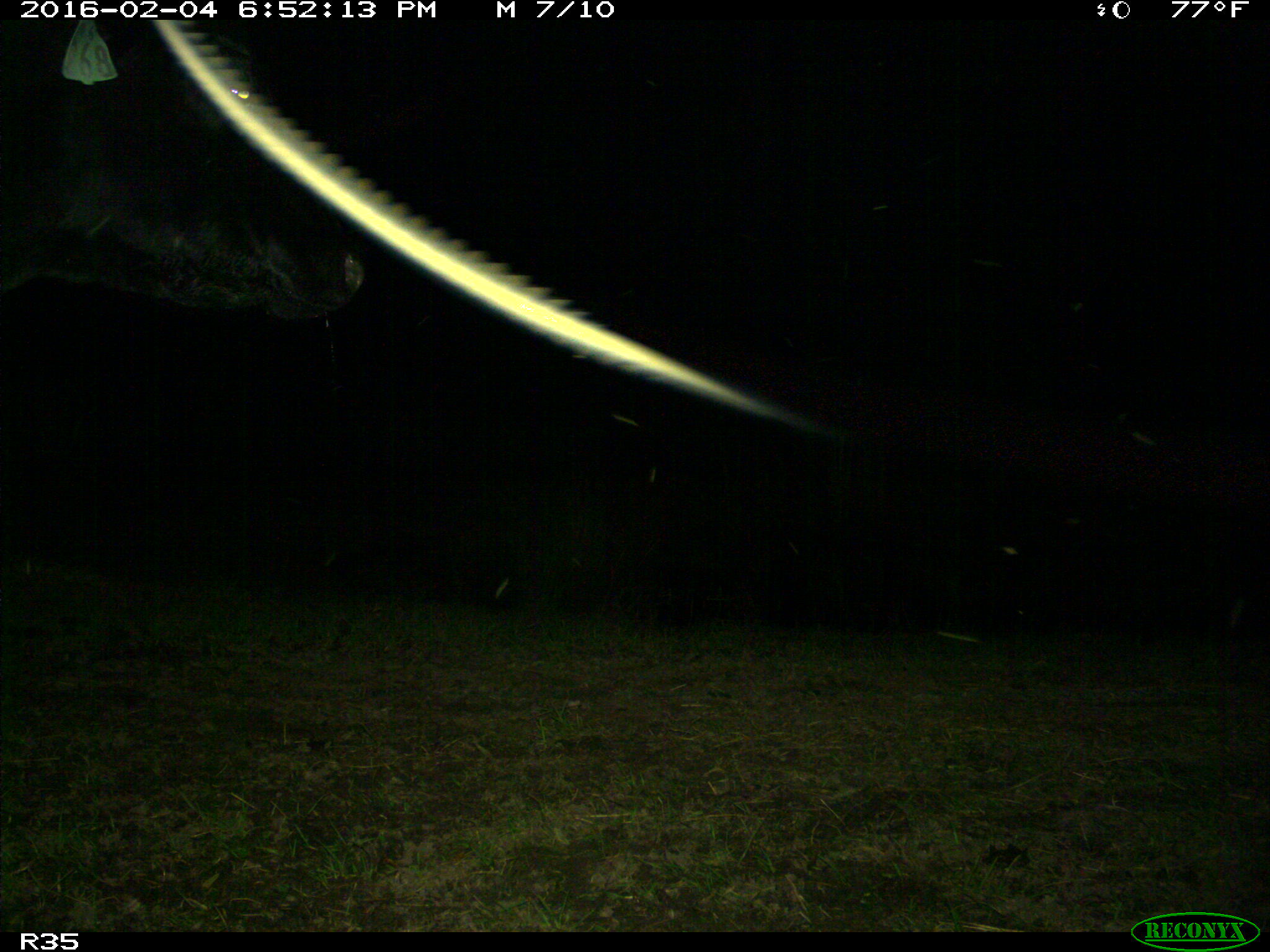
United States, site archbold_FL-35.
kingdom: Animalia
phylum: Chordata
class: Mammalia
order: Artiodactyla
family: Bovidae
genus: Bos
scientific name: Bos taurus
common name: domestic cow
Bos taurus (domestic cow).